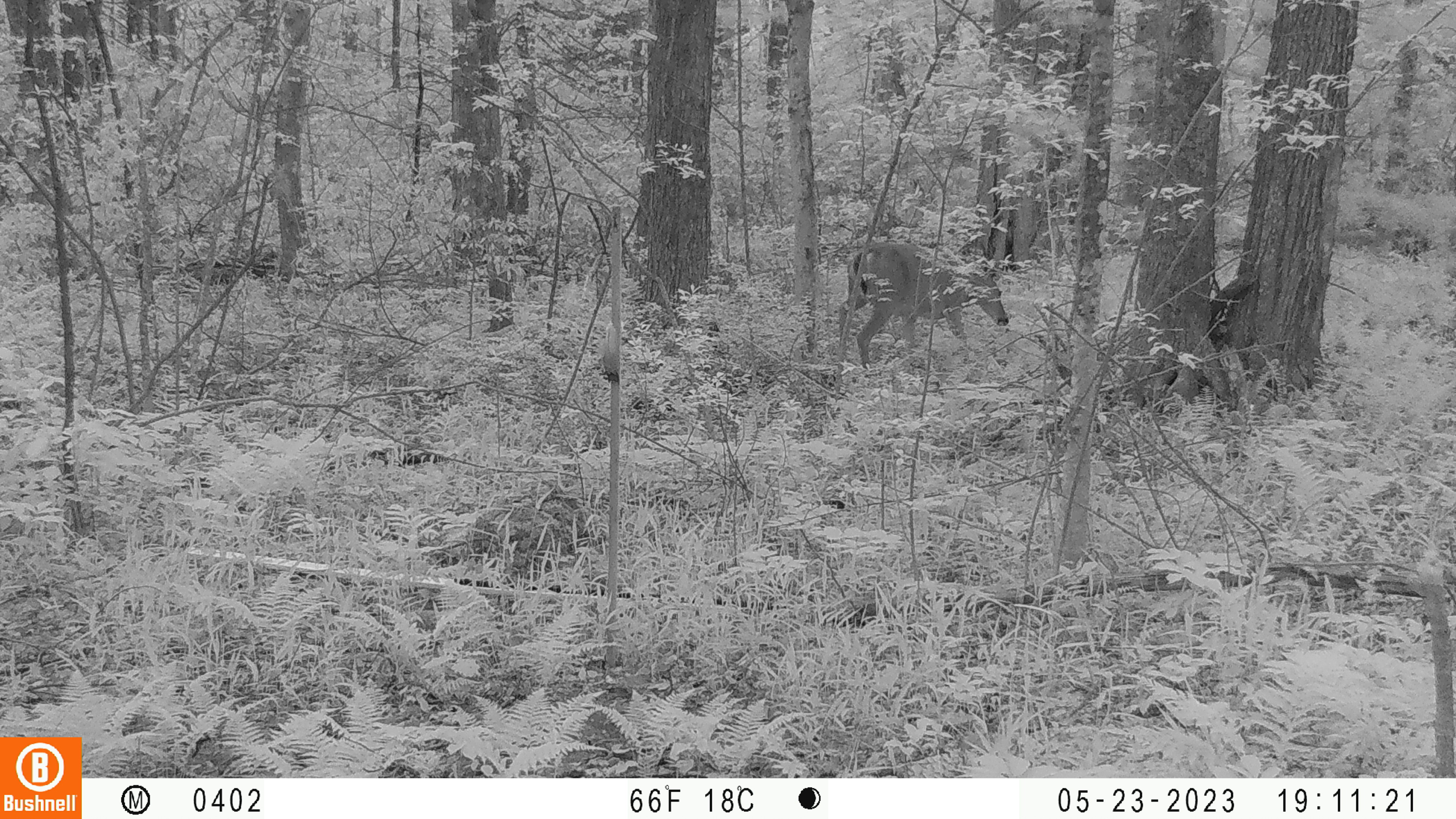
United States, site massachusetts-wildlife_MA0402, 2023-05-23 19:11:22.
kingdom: Animalia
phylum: Chordata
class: Mammalia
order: Artiodactyla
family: Cervidae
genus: Odocoileus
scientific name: Odocoileus virginianus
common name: white-tailed deer